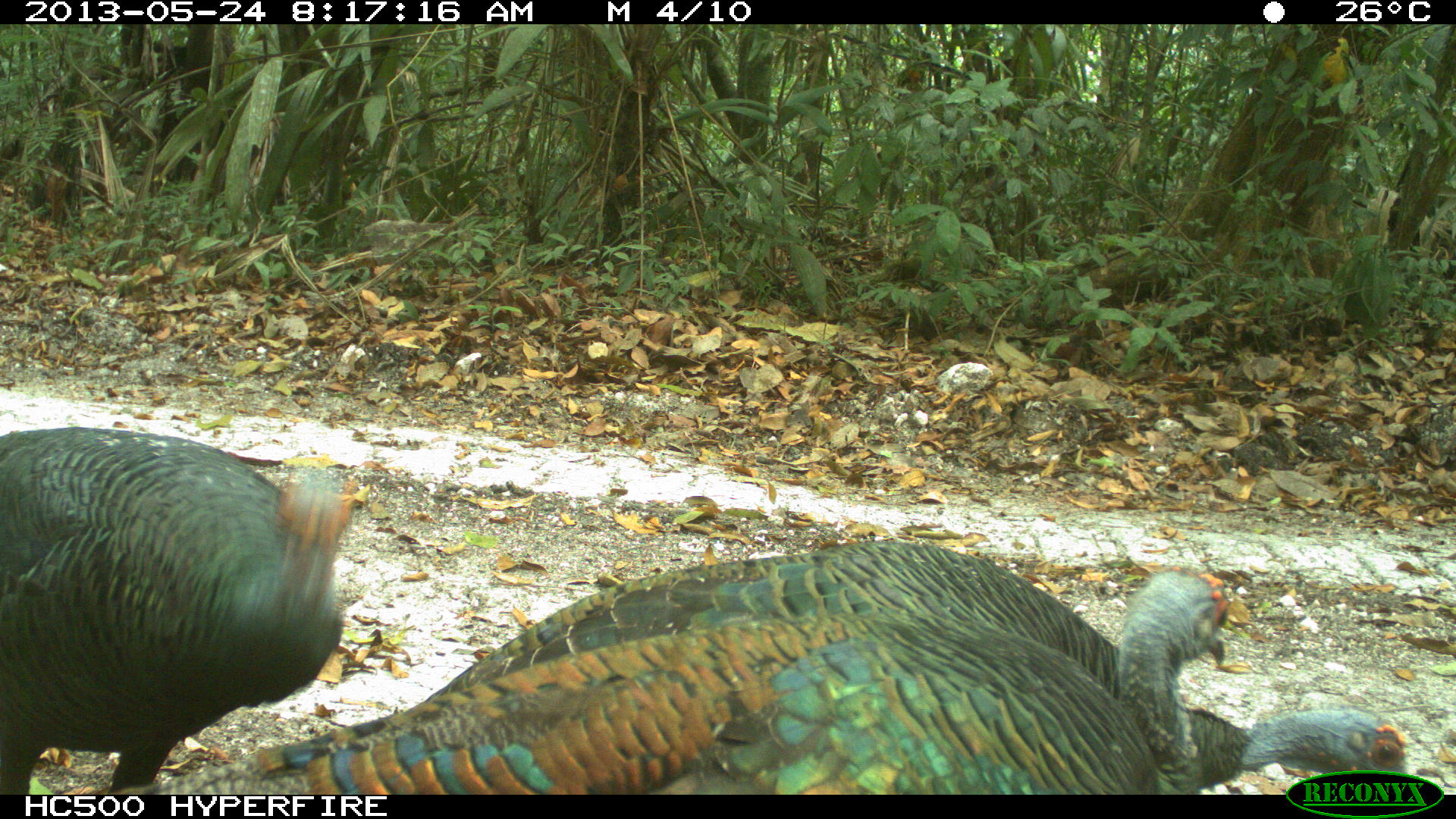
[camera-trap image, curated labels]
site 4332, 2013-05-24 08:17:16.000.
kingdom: Animalia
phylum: Chordata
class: Aves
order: Galliformes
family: Phasianidae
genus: Meleagris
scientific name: Meleagris ocellata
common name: ocellated turkey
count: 3